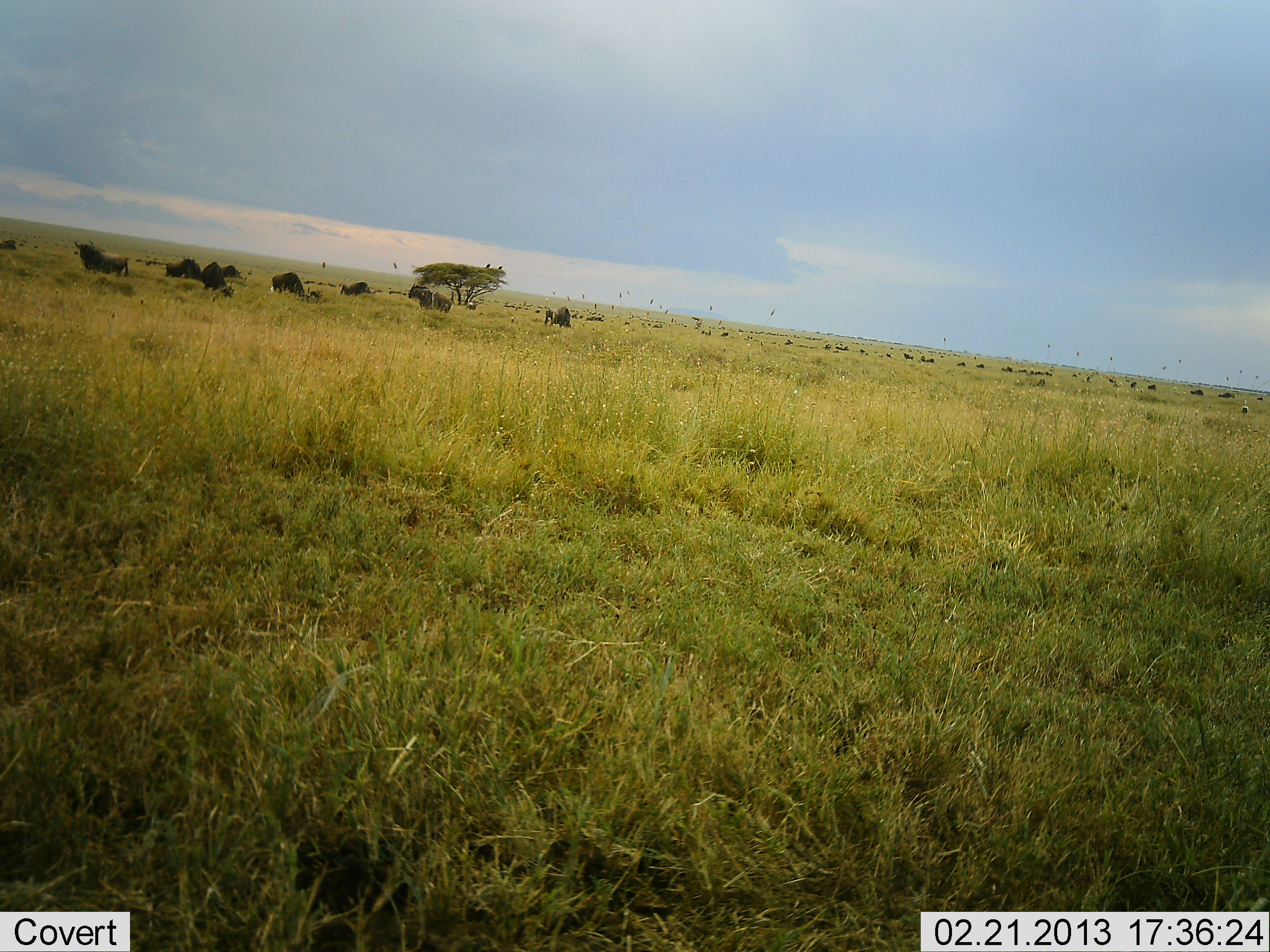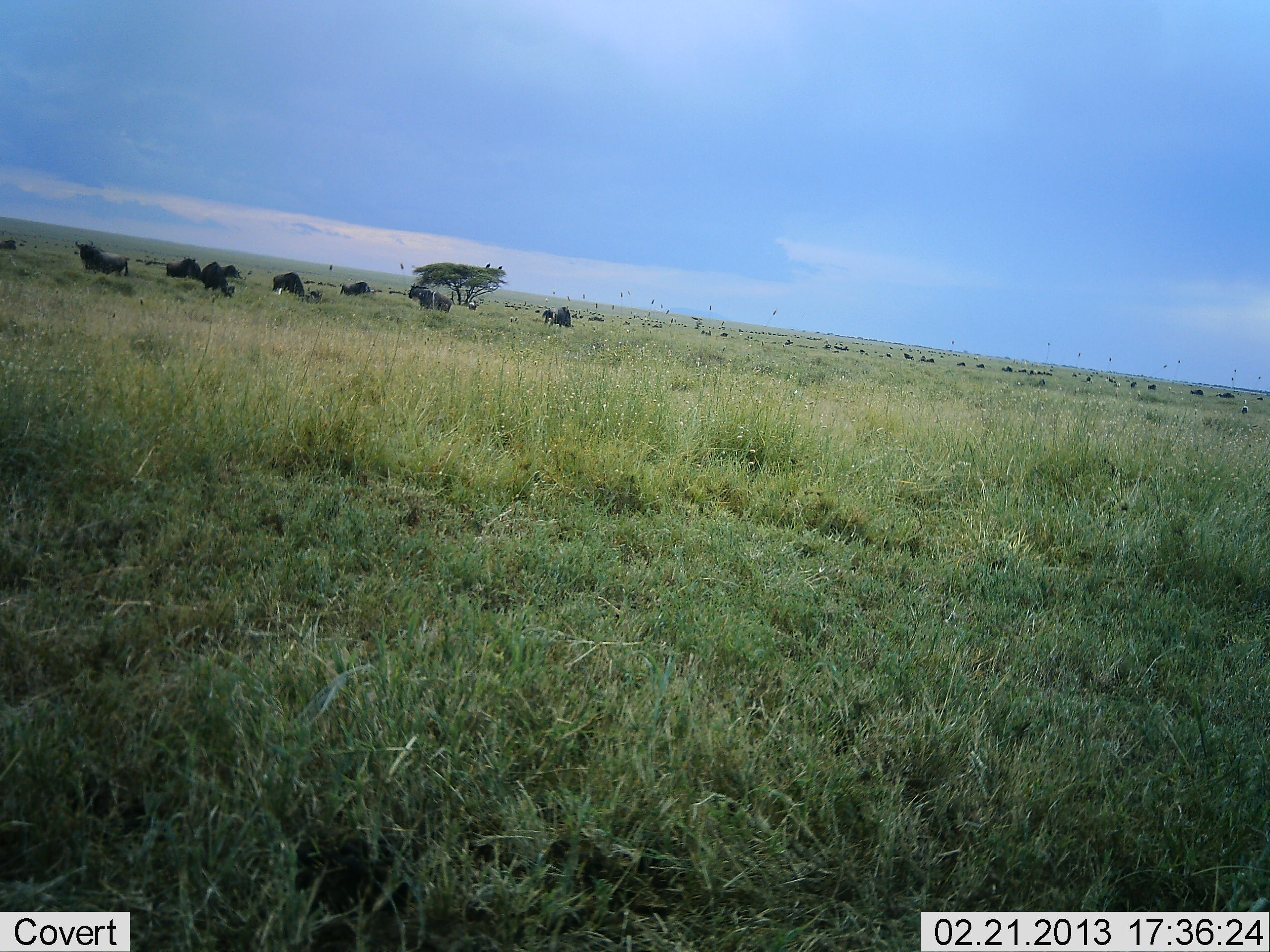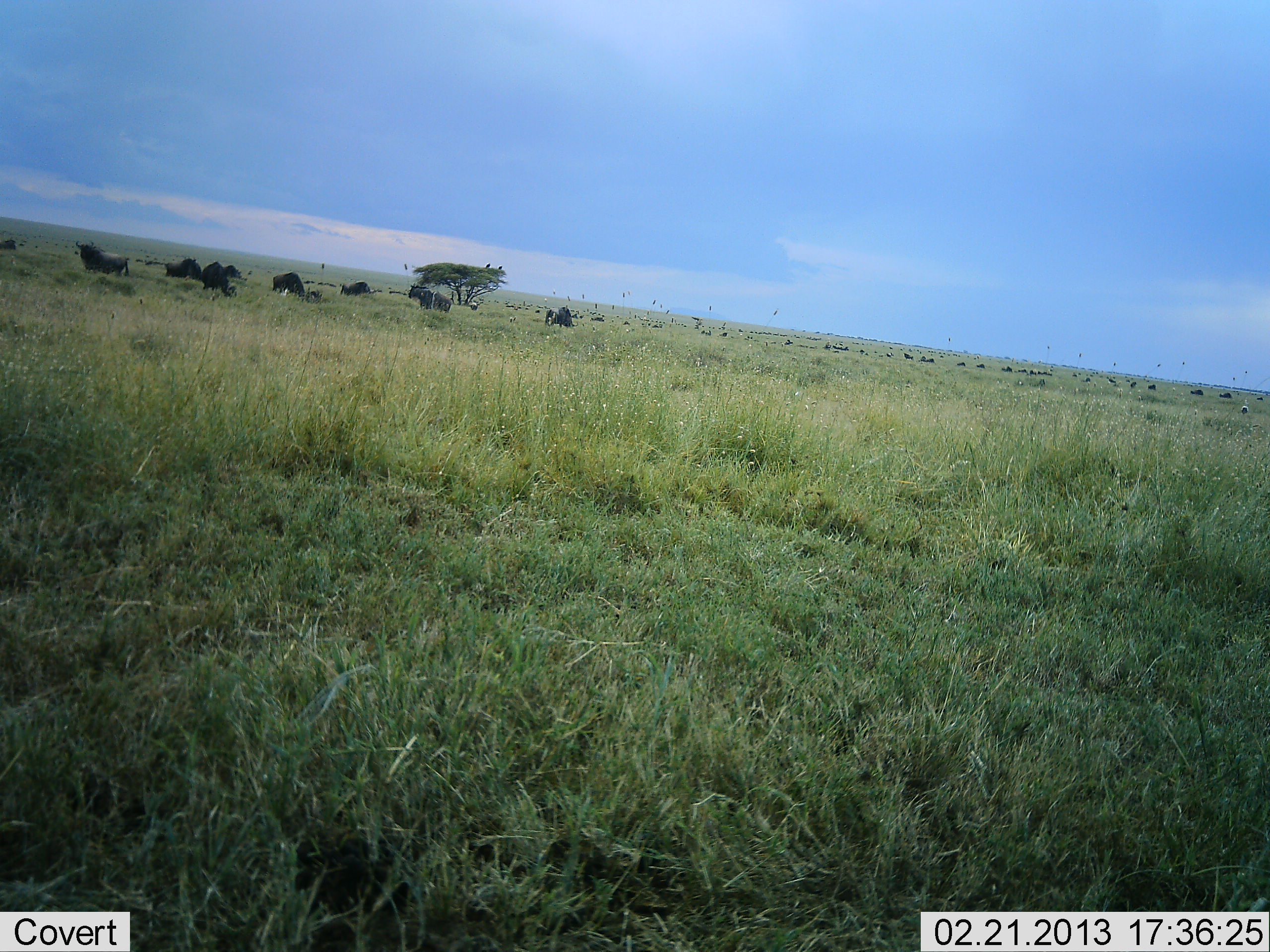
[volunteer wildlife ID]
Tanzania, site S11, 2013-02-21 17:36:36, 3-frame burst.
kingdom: Animalia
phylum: Chordata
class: Mammalia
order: Artiodactyla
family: Bovidae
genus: Connochaetes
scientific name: Connochaetes taurinus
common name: blue wildebeest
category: wildebeest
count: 11-50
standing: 44%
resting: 11%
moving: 11%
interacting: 0%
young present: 0%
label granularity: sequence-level